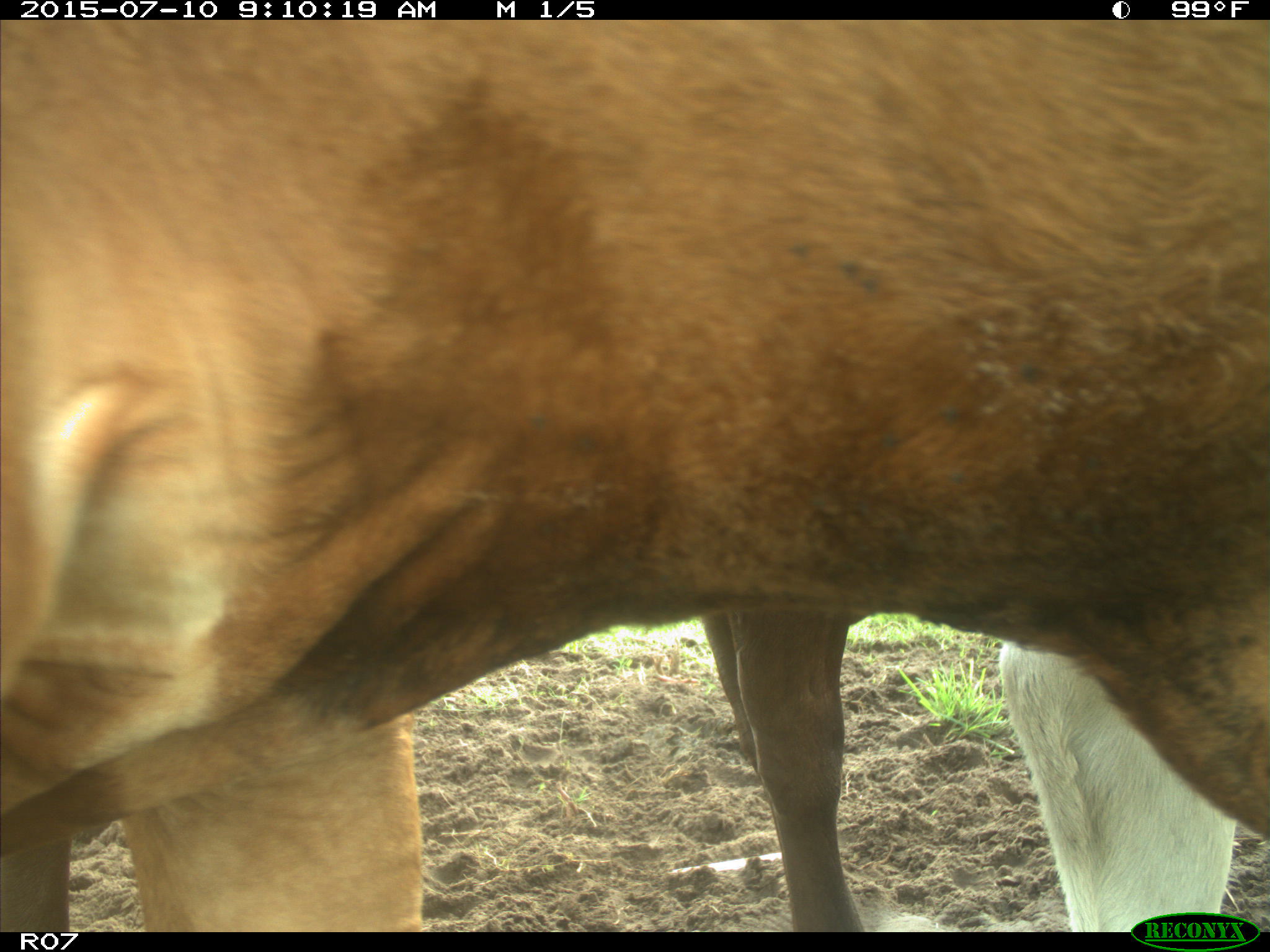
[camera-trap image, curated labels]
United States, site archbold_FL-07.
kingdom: Animalia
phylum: Chordata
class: Mammalia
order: Artiodactyla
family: Bovidae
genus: Bos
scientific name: Bos taurus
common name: domestic cow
Bos taurus (domestic cow).